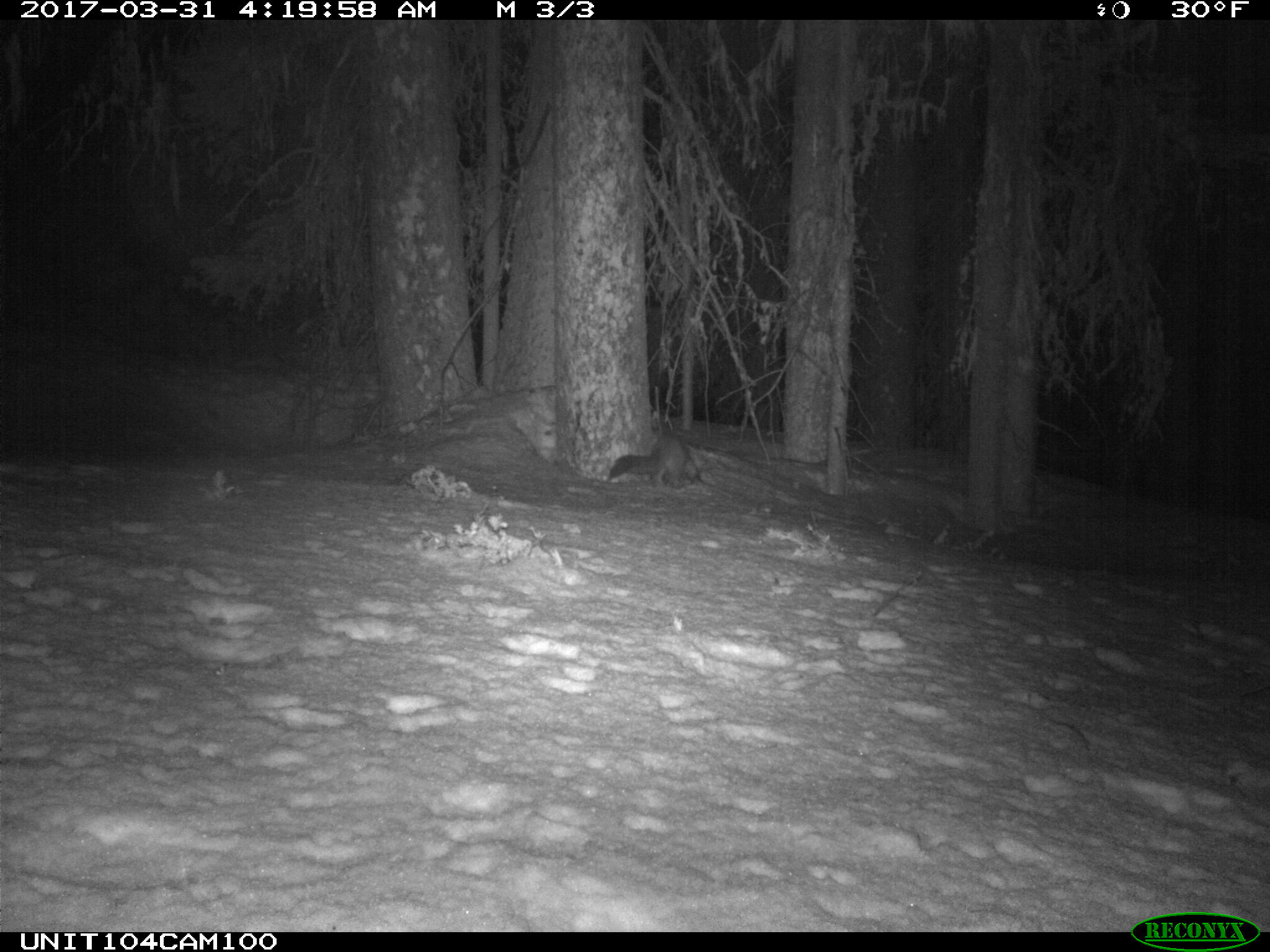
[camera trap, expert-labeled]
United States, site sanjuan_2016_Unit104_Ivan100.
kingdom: Animalia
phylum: Chordata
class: Mammalia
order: Carnivora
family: Mustelidae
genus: Martes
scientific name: Martes americana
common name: american marten